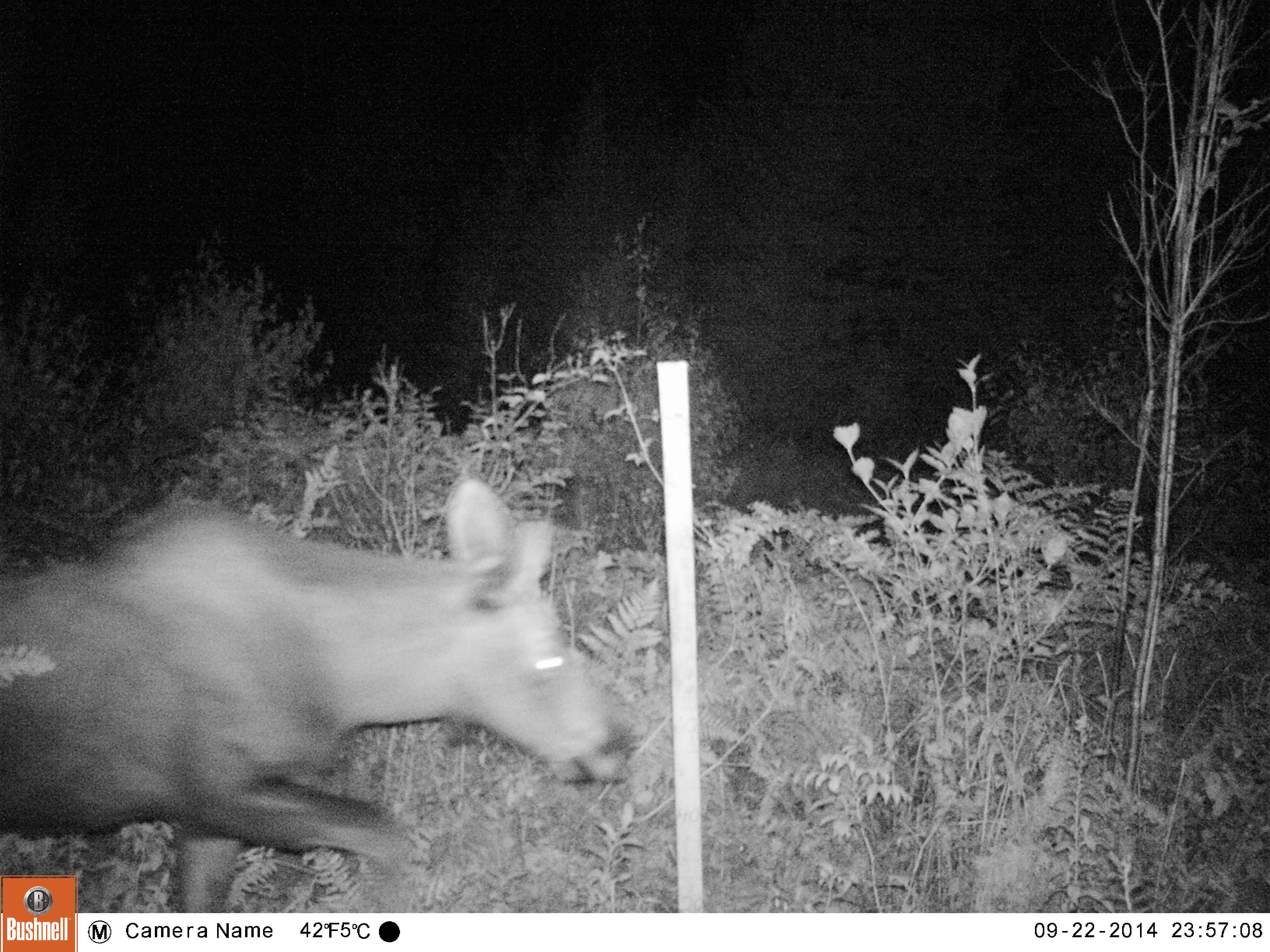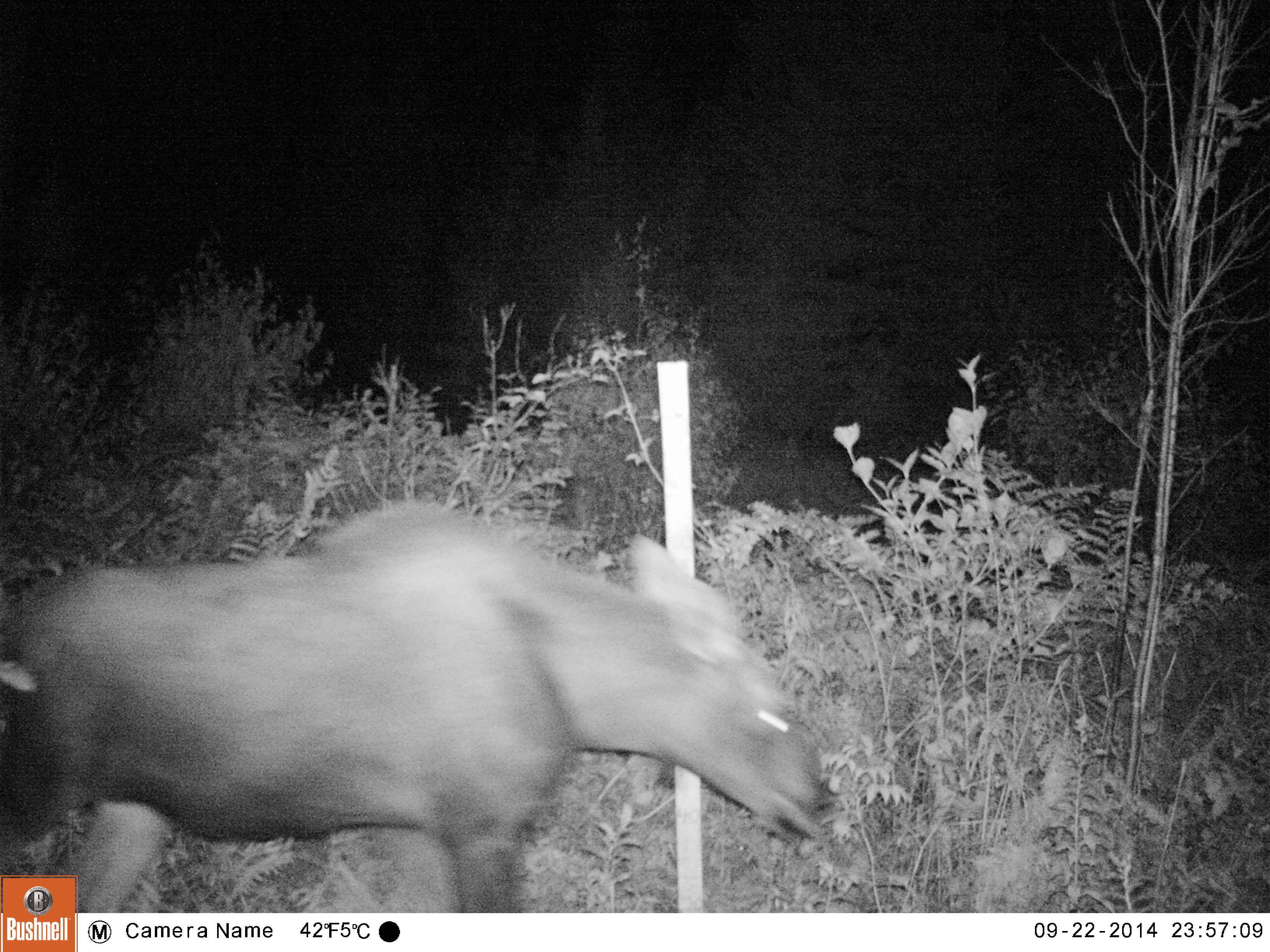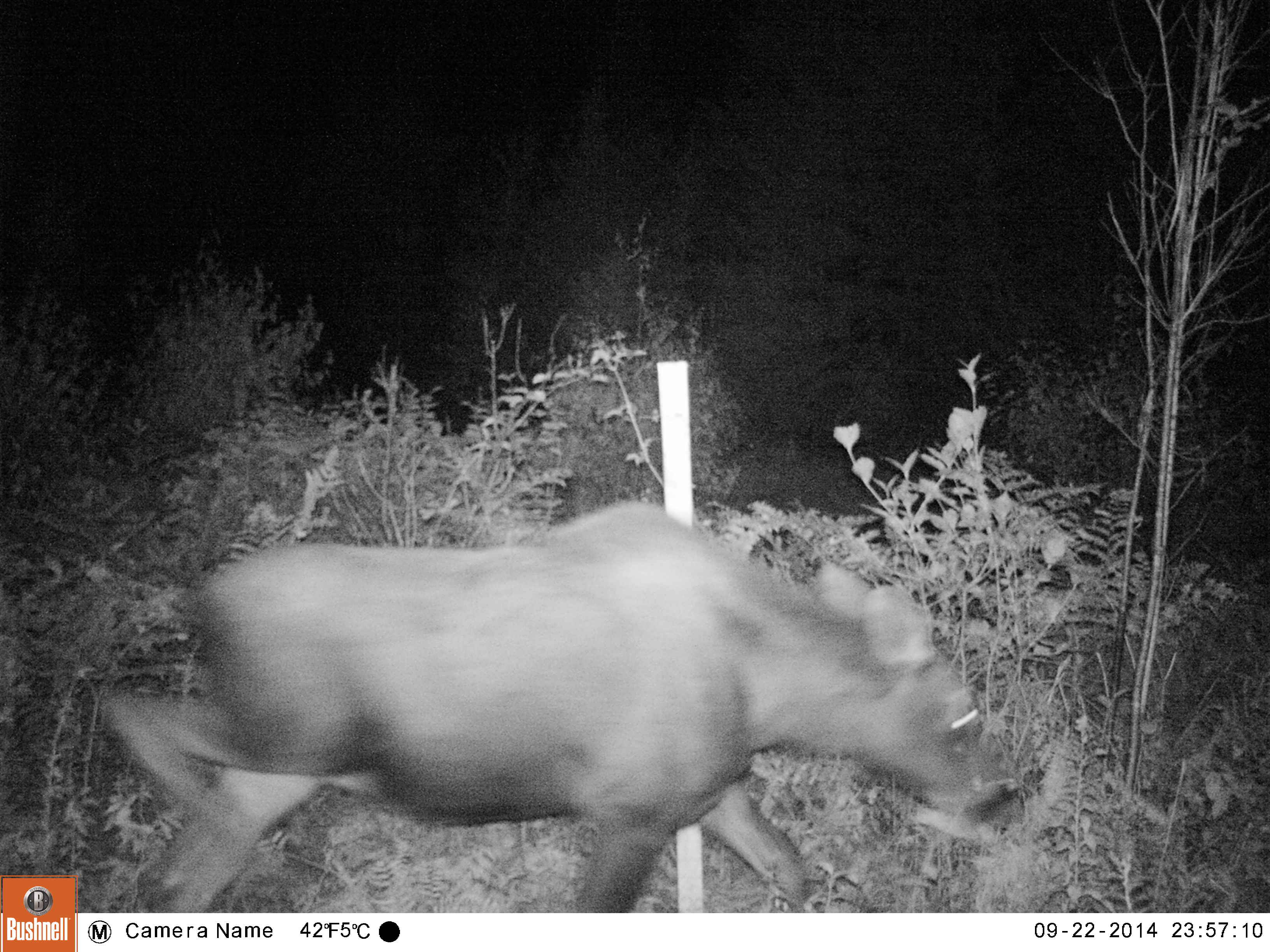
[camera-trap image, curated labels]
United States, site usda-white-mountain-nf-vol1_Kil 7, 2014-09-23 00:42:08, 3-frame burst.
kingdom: Animalia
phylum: Chordata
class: Mammalia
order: Artiodactyla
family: Cervidae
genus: Alces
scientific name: Alces alces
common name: moose